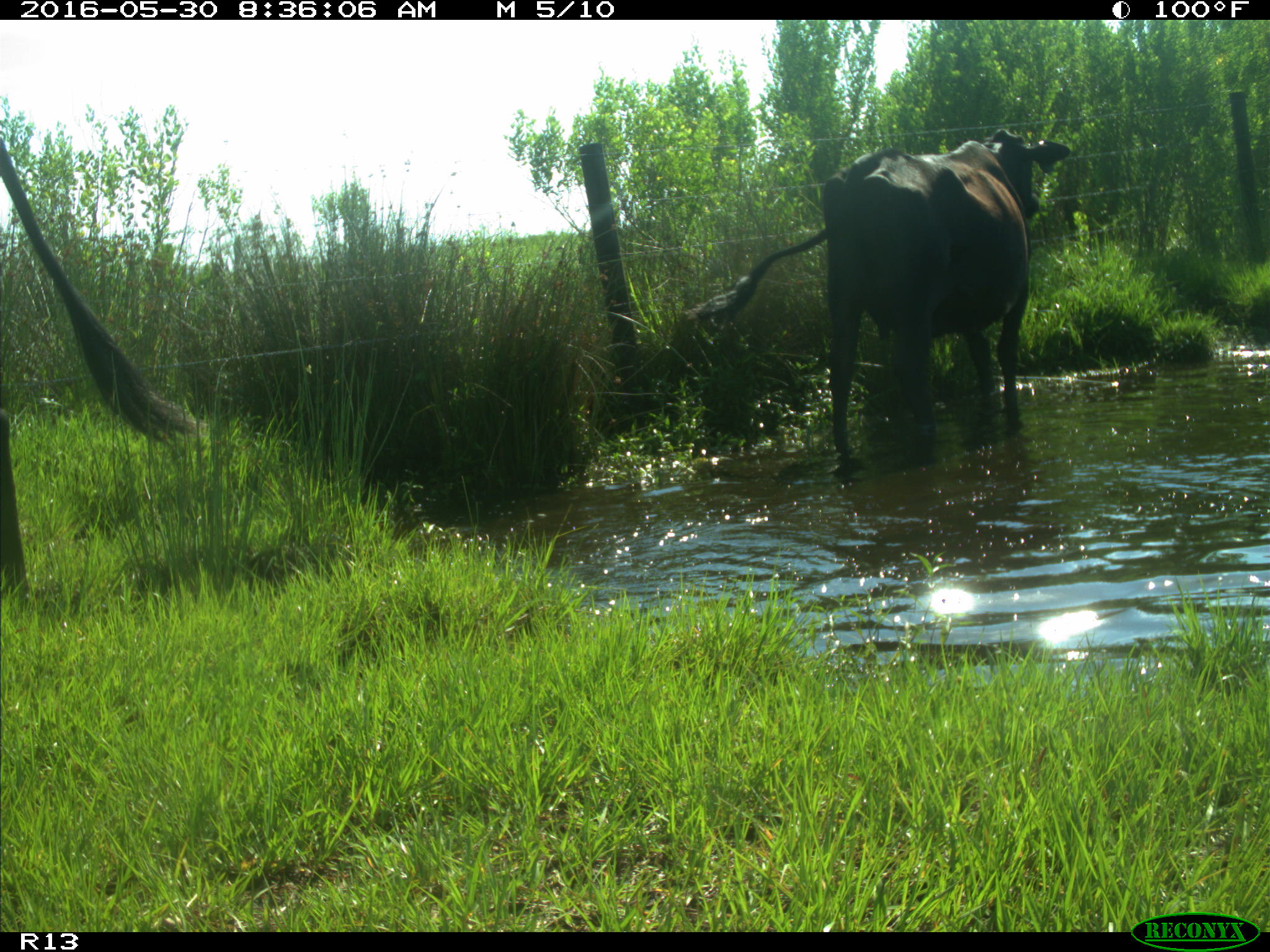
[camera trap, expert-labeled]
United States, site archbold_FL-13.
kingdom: Animalia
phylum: Chordata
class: Mammalia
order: Artiodactyla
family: Bovidae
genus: Bos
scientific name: Bos taurus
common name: domestic cow